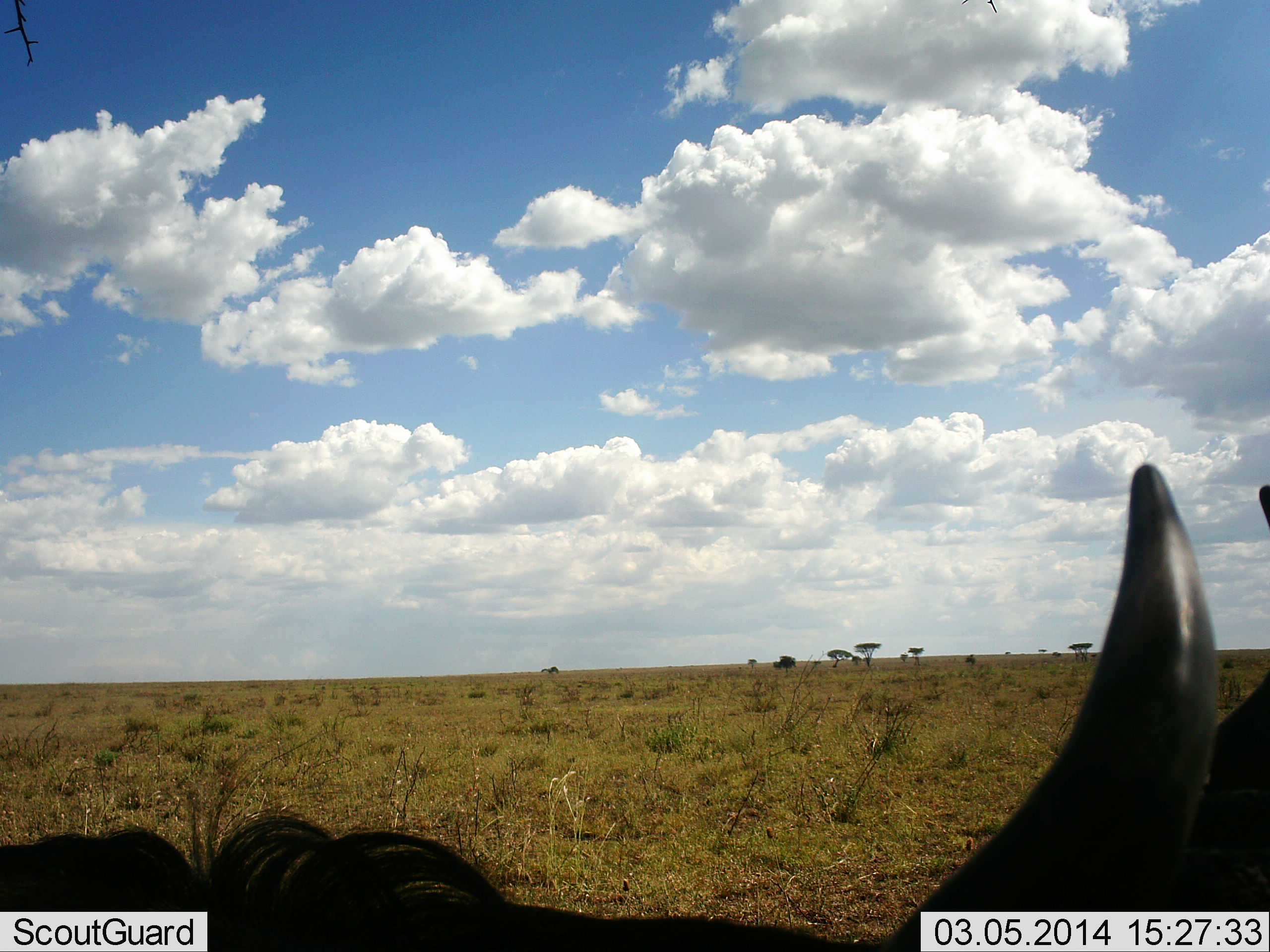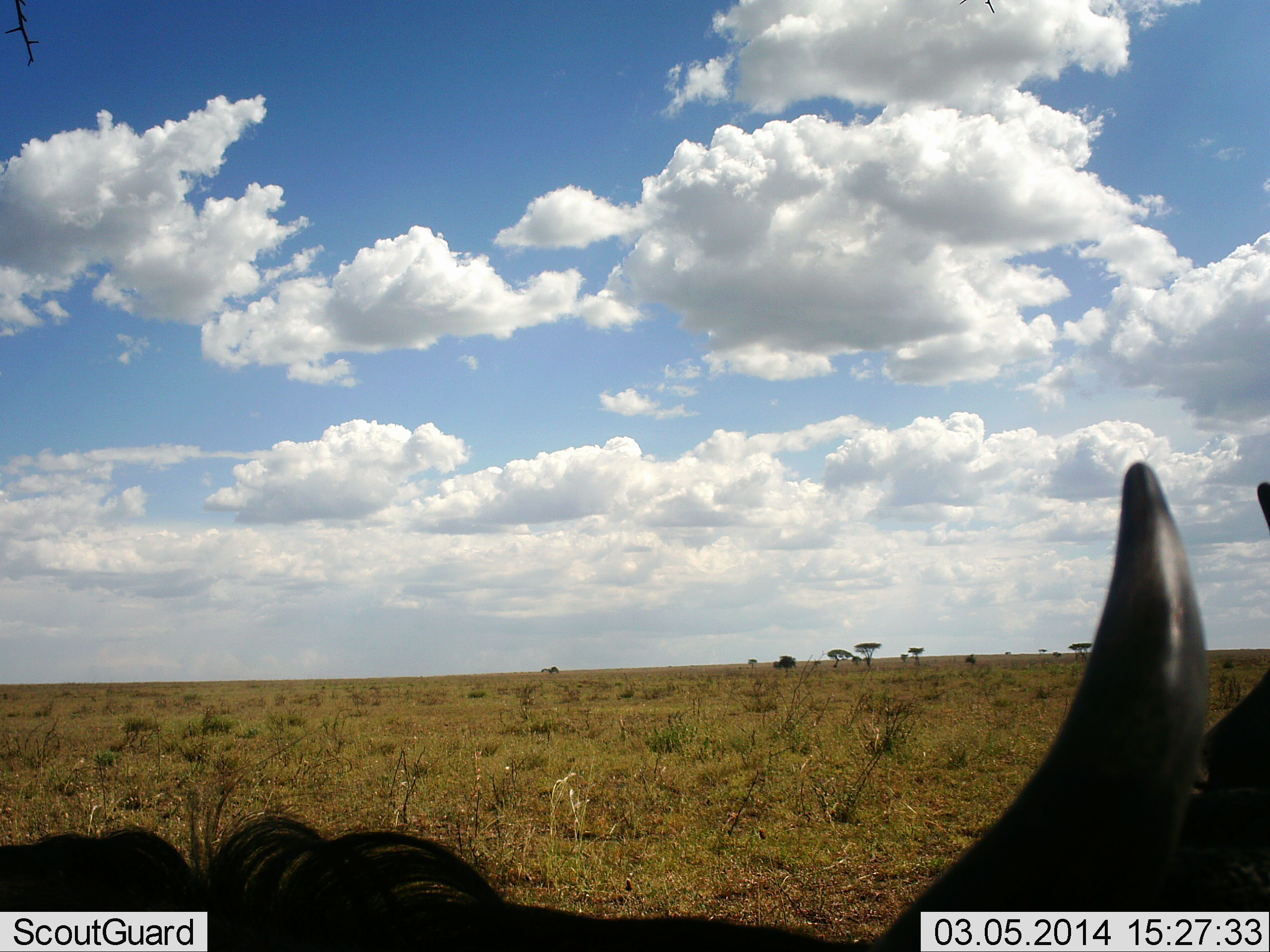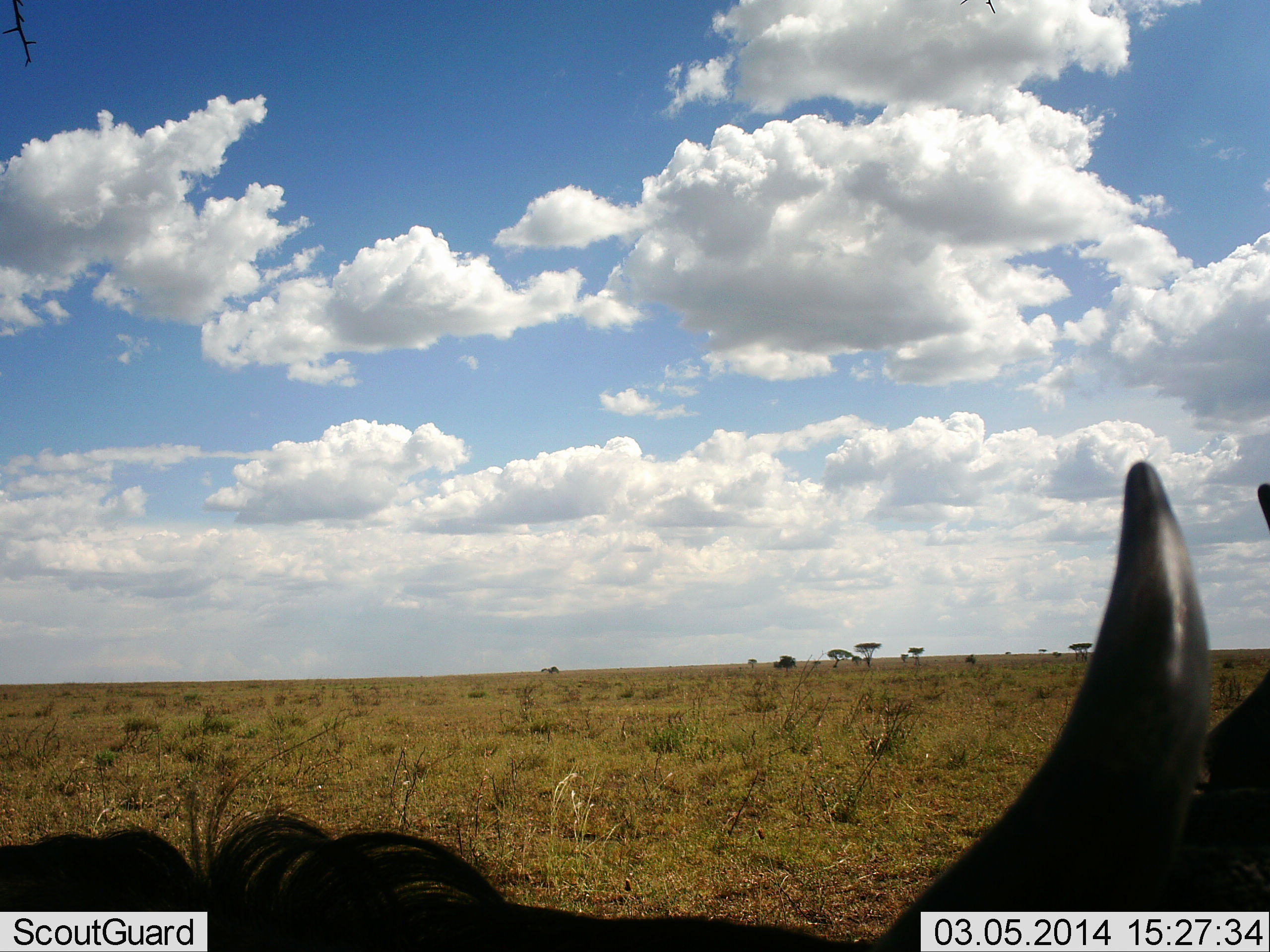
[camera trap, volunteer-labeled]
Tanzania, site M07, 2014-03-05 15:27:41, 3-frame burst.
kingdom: Animalia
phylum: Chordata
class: Mammalia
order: Artiodactyla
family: Bovidae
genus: Connochaetes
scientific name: Connochaetes taurinus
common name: blue wildebeest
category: wildebeest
Wildebeest (blue wildebeest) (Connochaetes taurinus), count 1. Behavior (volunteer vote fractions): standing 50%, resting 39%, moving 6%, interacting 6%. Young present (vote fraction): 0%. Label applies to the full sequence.